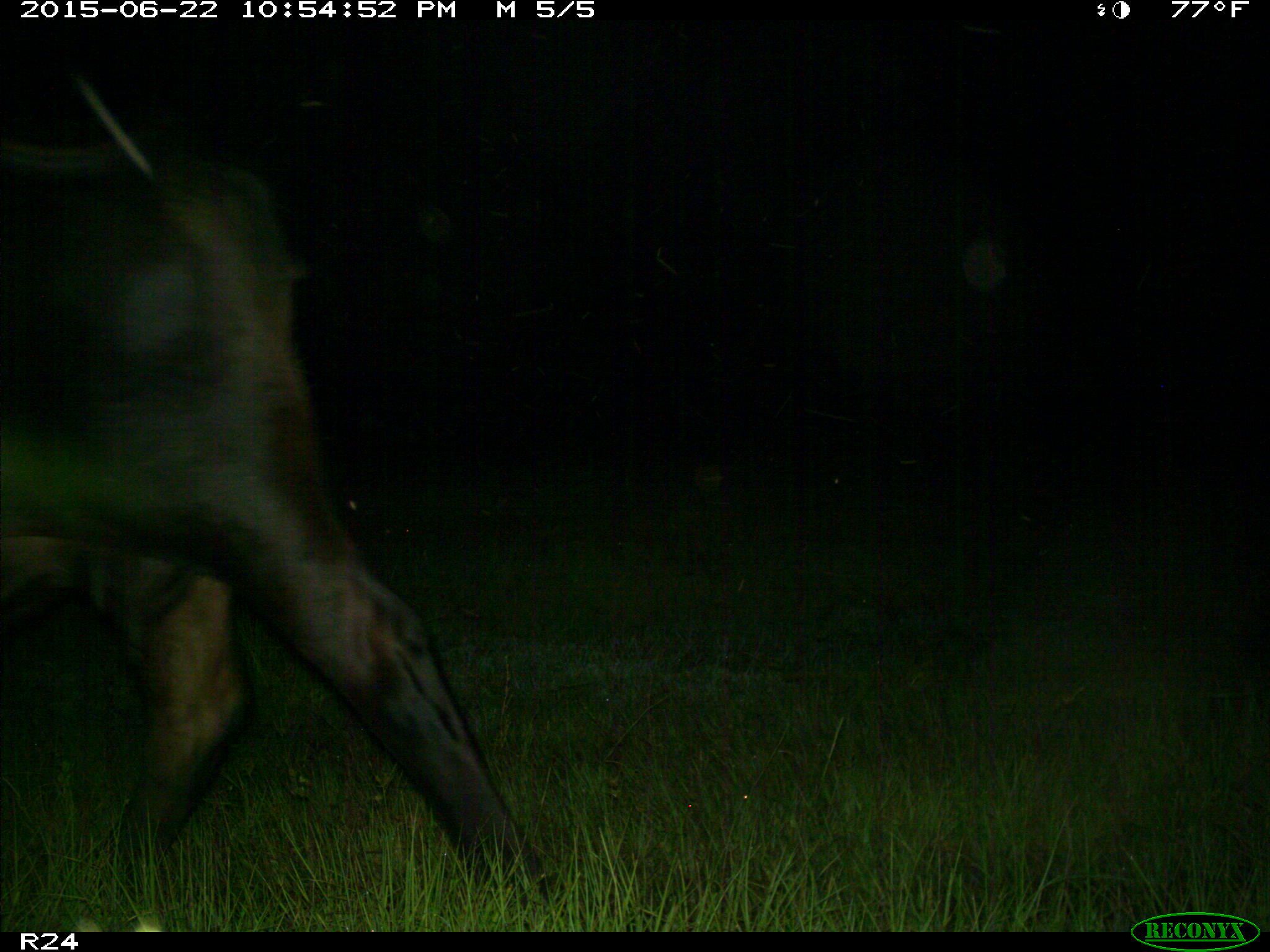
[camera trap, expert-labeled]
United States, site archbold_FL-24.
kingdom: Animalia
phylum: Chordata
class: Mammalia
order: Artiodactyla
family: Bovidae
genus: Bos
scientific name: Bos taurus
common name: domestic cow